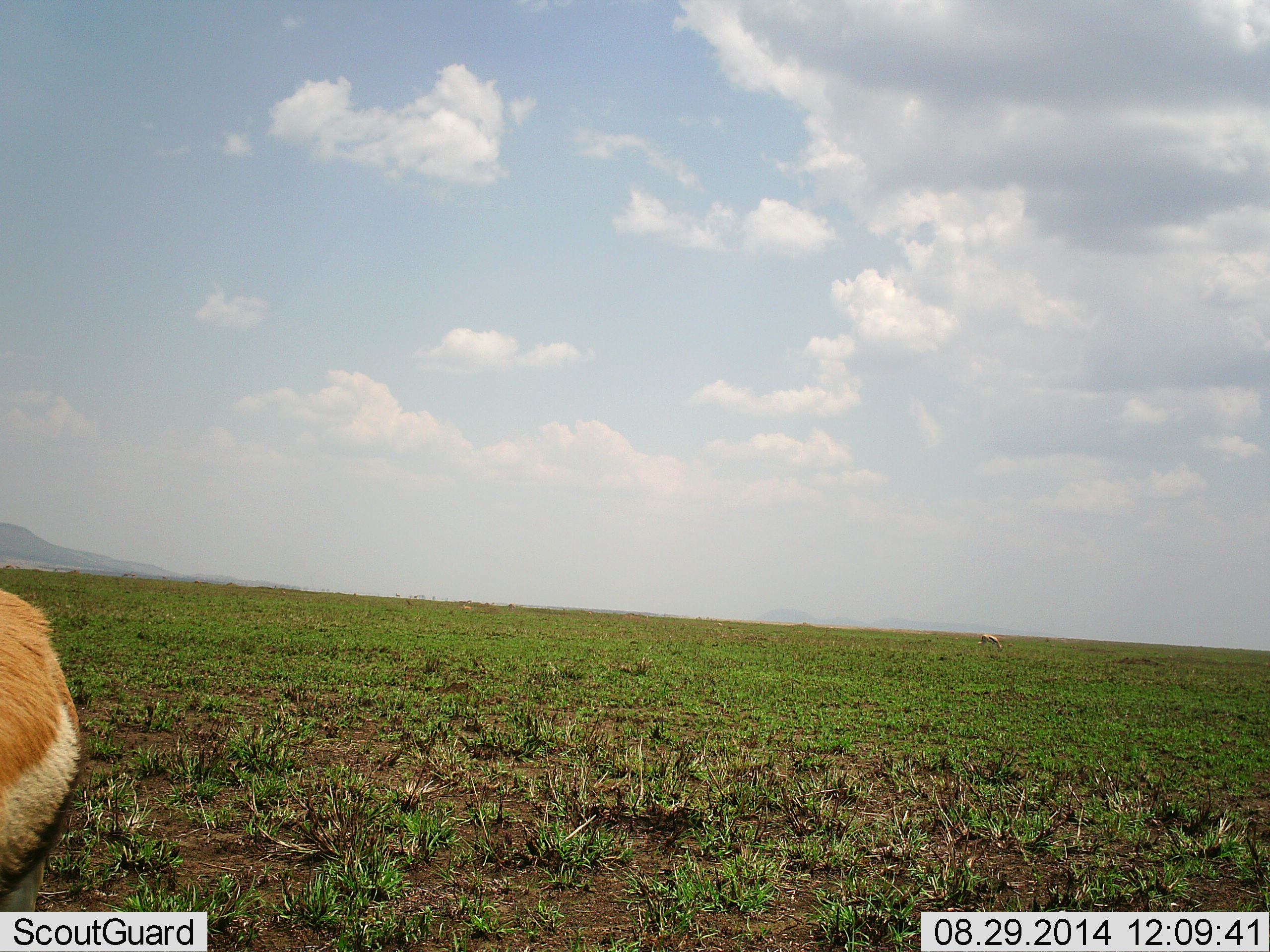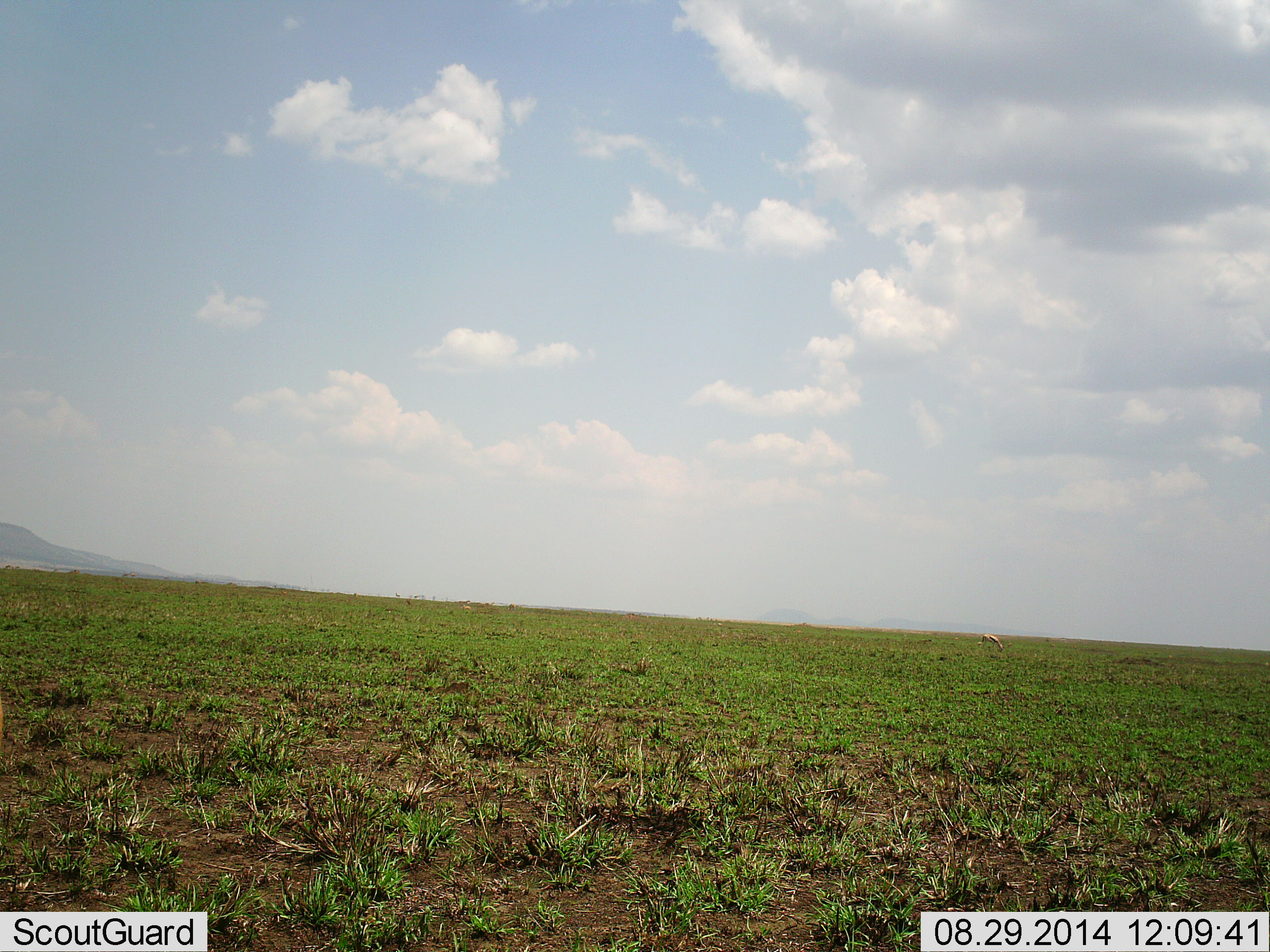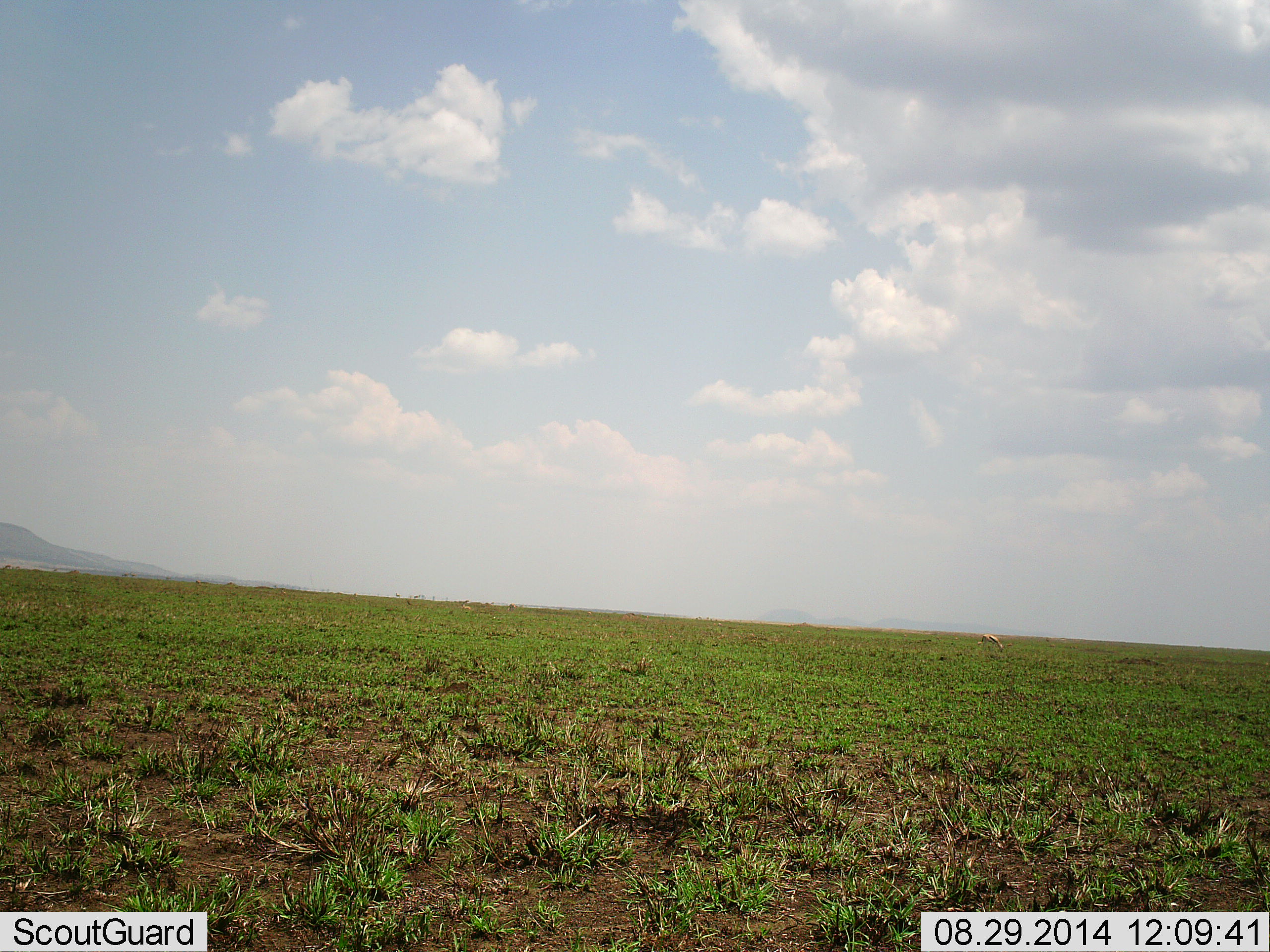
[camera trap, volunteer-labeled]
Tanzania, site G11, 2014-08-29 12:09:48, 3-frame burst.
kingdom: Animalia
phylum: Chordata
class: Mammalia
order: Artiodactyla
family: Bovidae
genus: Eudorcas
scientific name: Eudorcas thomsonii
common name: thomson's gazelle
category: gazellethomsons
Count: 1.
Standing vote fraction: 30%.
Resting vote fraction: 0%.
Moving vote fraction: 70%.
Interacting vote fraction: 0%.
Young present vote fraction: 0%.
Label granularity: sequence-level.